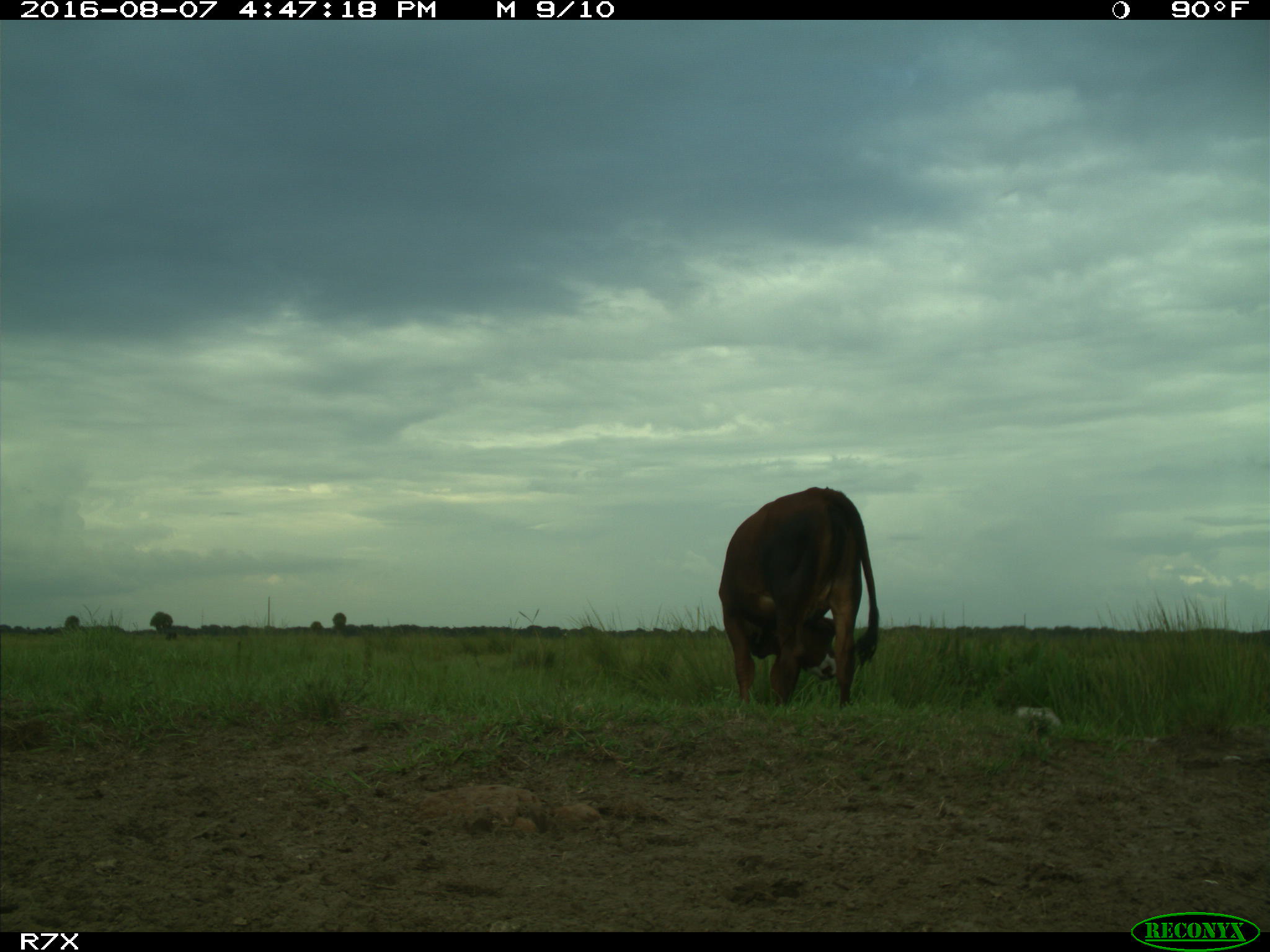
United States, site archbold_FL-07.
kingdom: Animalia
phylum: Chordata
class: Mammalia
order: Artiodactyla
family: Bovidae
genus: Bos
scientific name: Bos taurus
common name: domestic cow